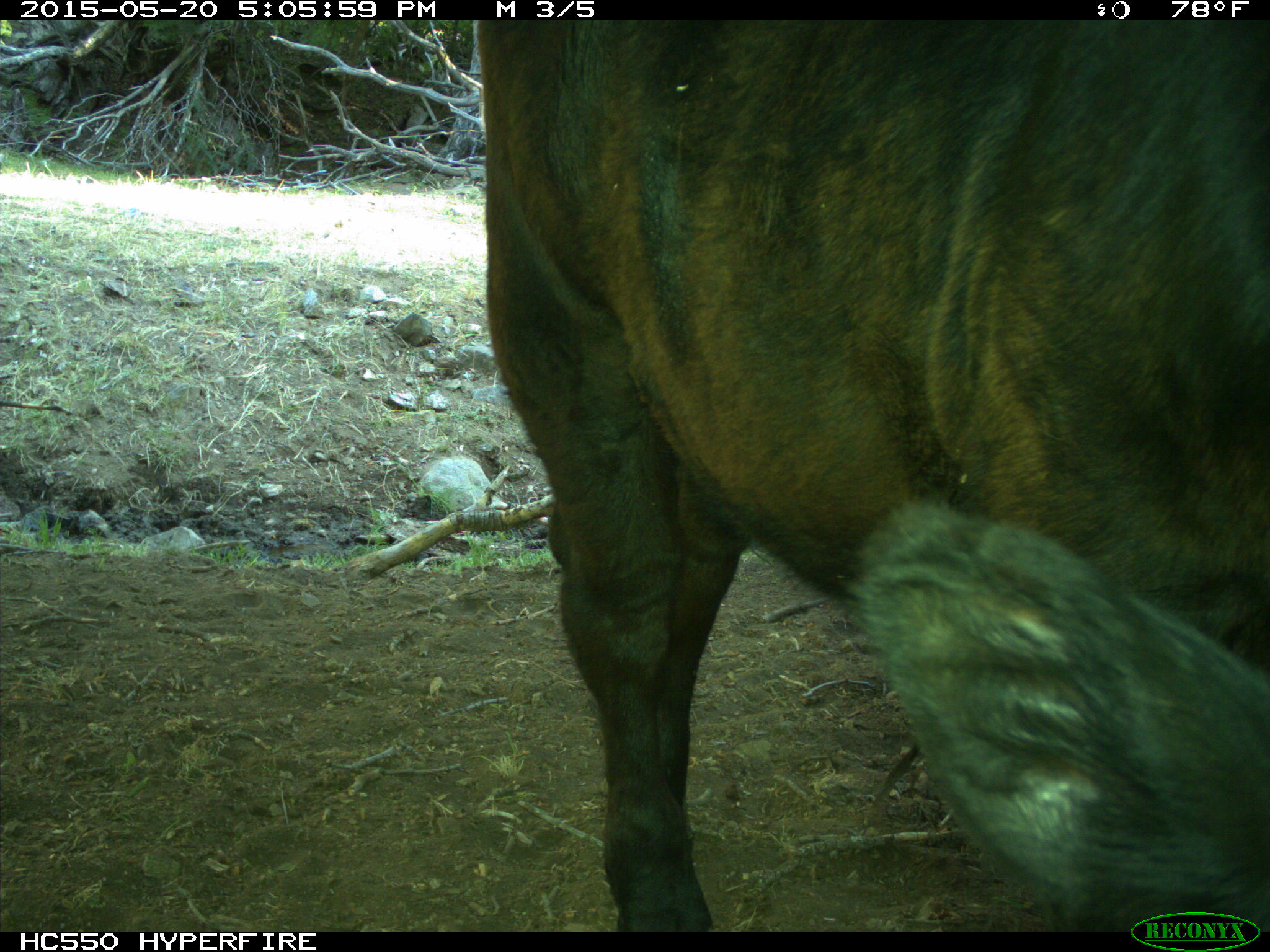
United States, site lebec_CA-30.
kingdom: Animalia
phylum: Chordata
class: Mammalia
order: Artiodactyla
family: Bovidae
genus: Bos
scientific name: Bos taurus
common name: domestic cow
Bos taurus (domestic cow).